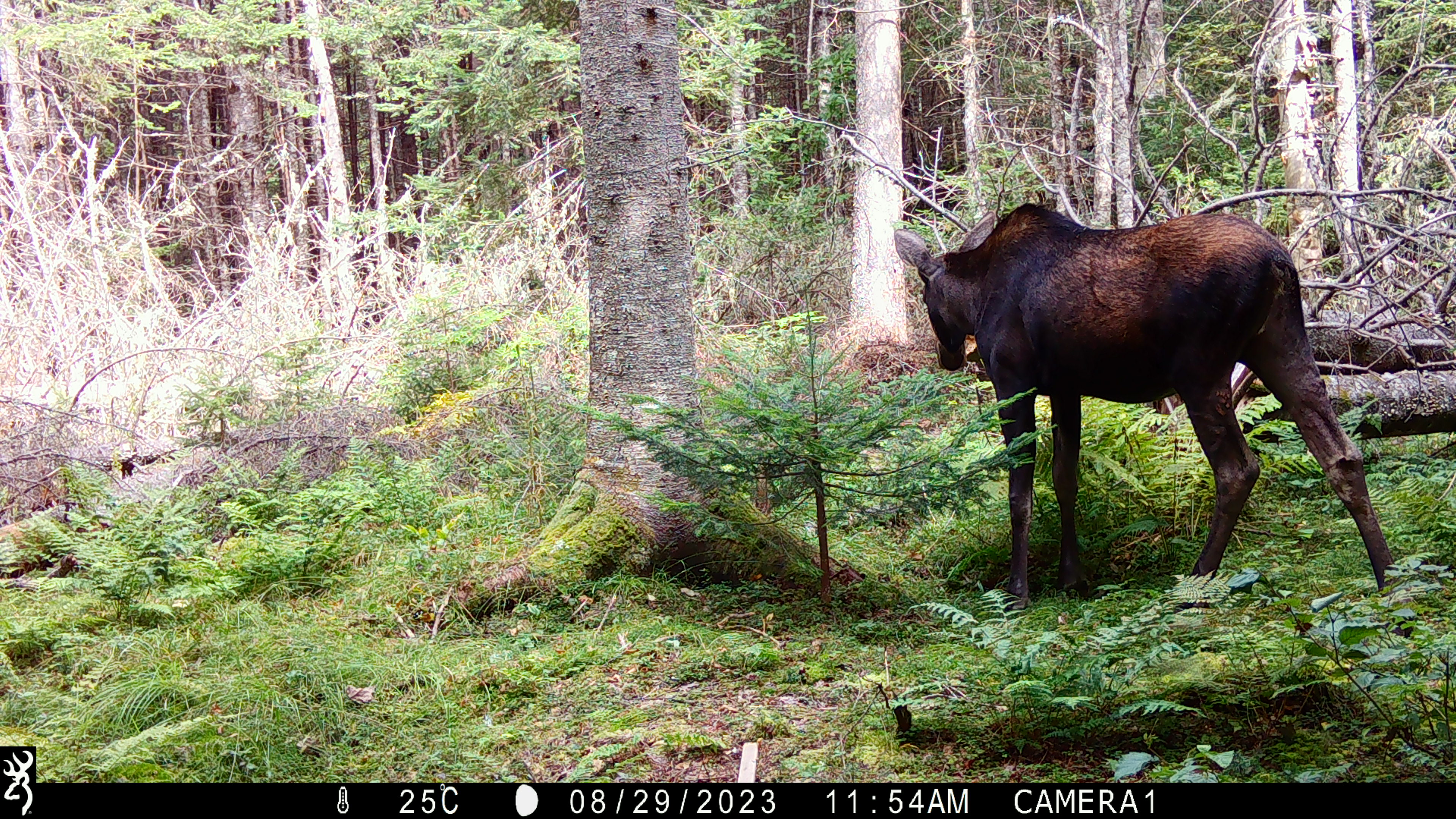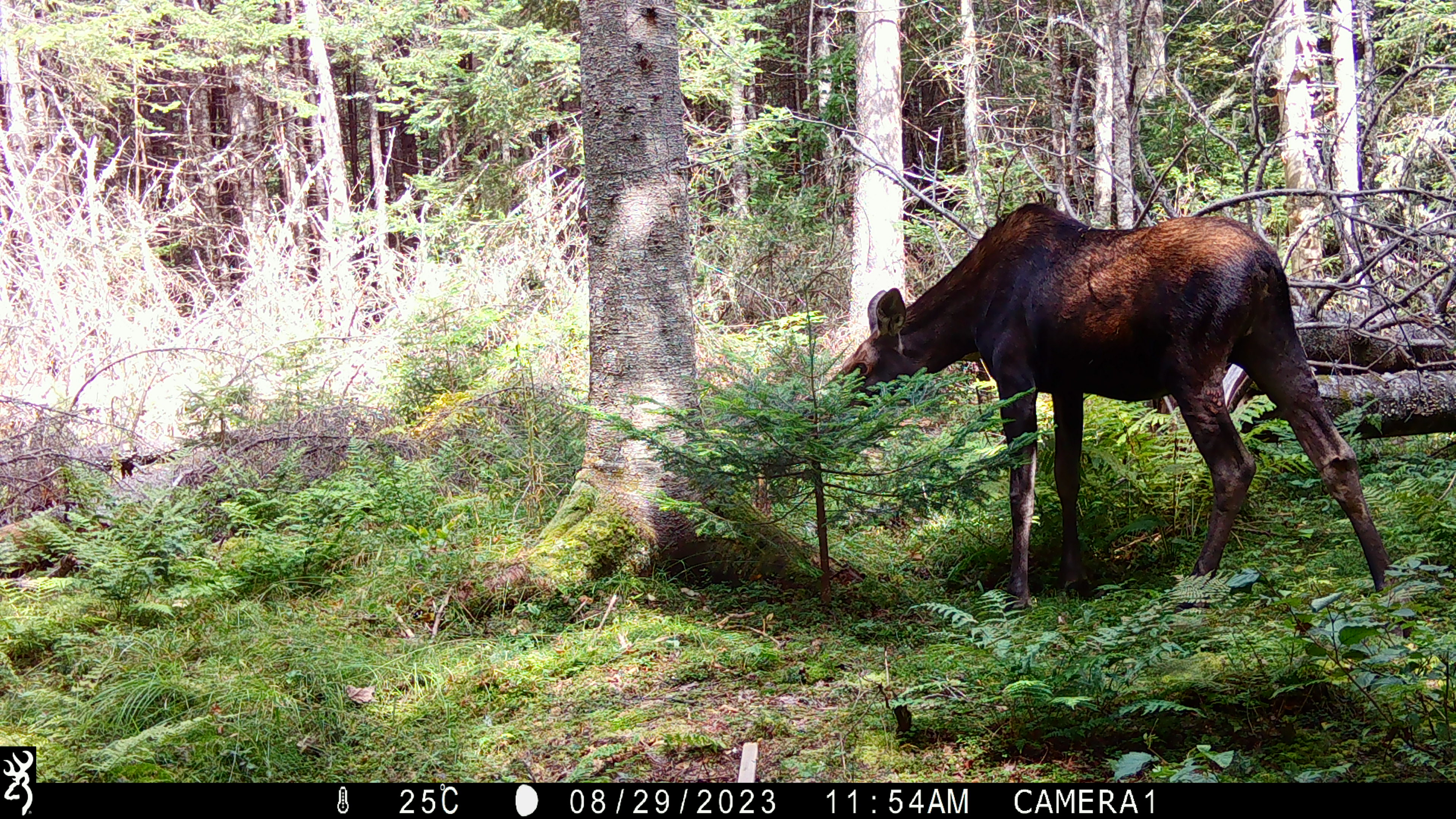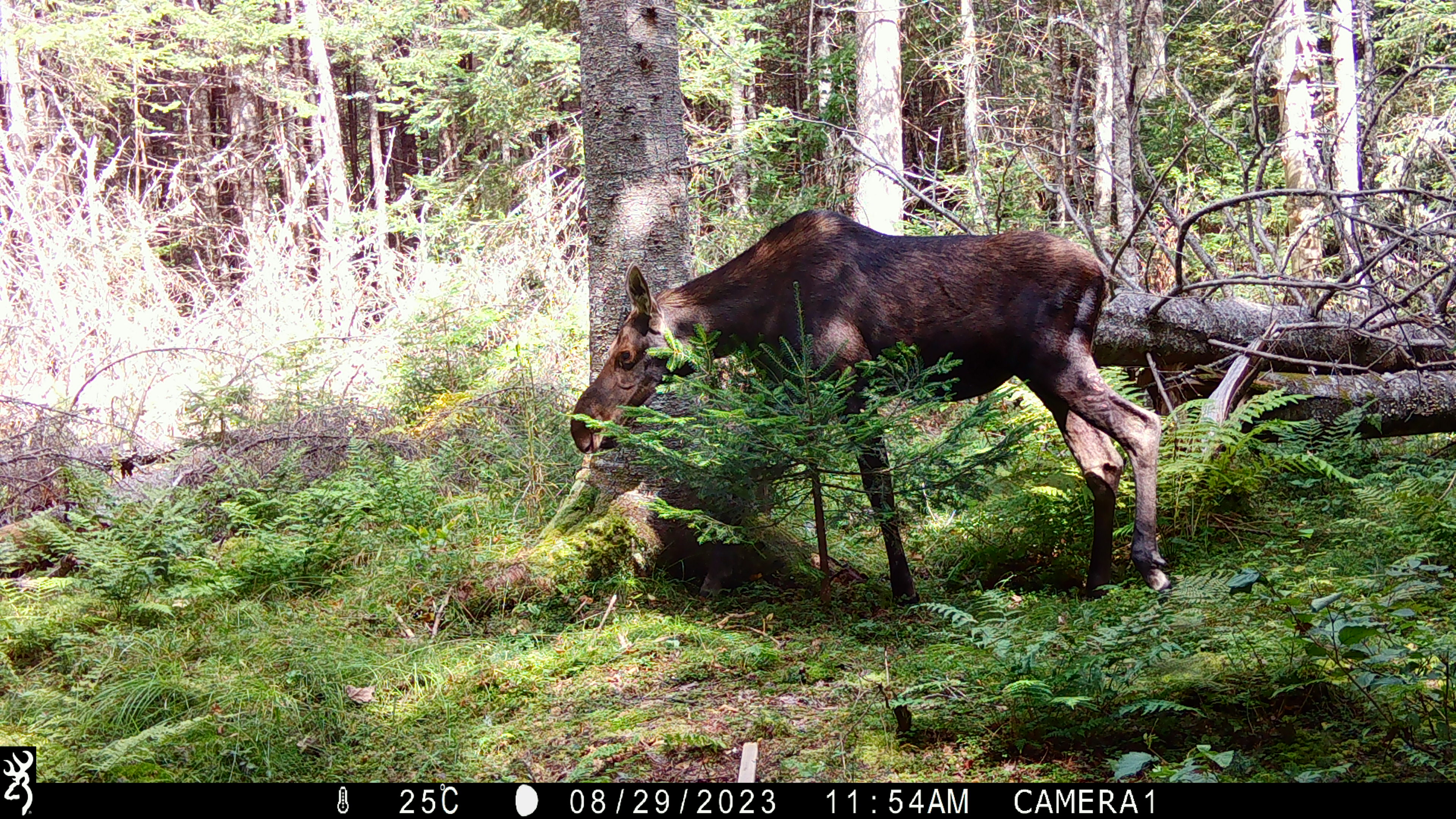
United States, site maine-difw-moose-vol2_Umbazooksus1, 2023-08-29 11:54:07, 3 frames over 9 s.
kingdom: Animalia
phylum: Chordata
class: Mammalia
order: Artiodactyla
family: Cervidae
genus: Alces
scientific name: Alces alces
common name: moose